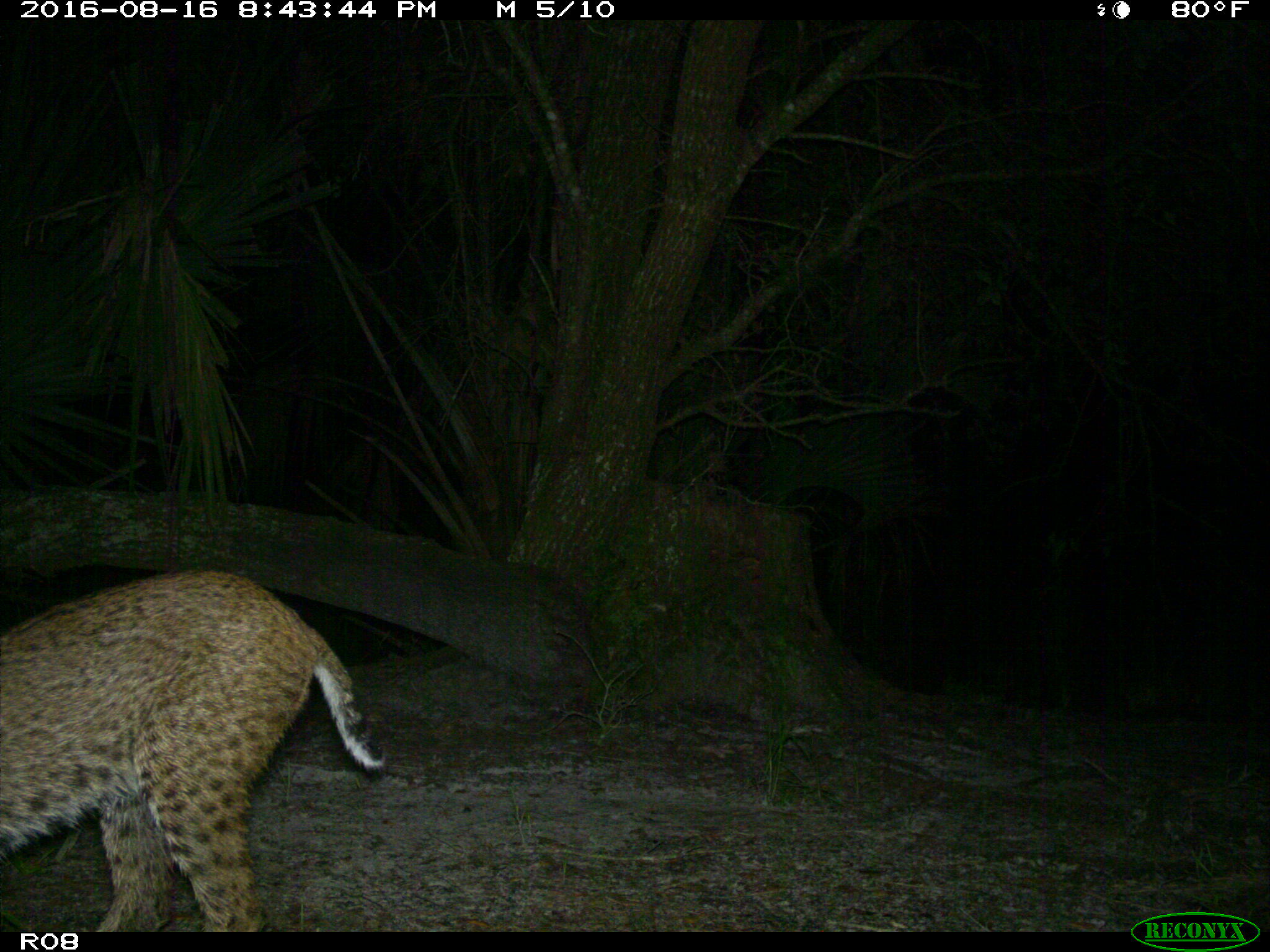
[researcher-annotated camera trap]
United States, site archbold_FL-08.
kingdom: Animalia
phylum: Chordata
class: Mammalia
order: Carnivora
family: Felidae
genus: Lynx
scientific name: Lynx rufus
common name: bobcat